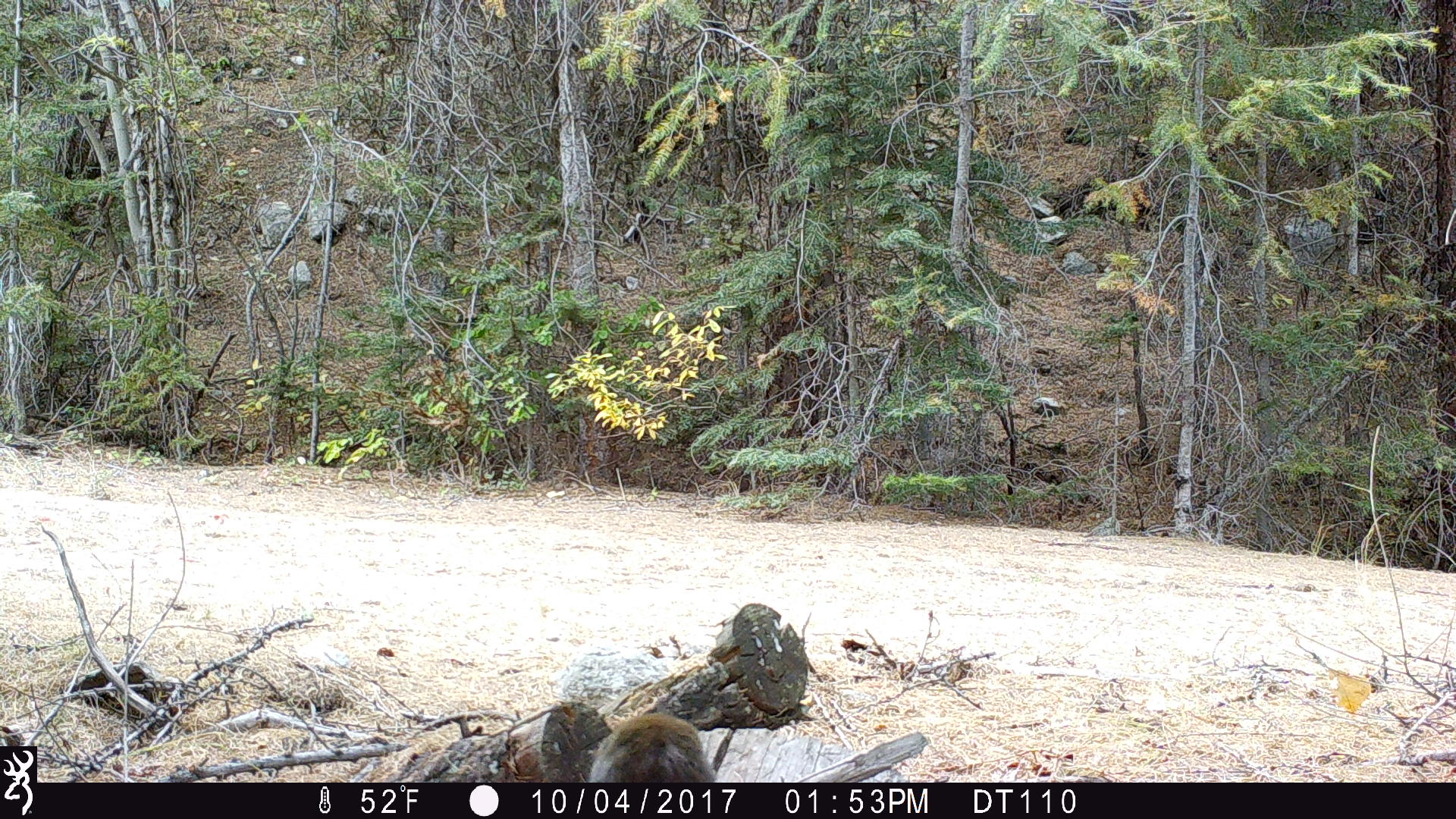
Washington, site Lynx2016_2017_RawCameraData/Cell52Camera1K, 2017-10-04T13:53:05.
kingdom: Animalia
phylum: Chordata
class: Mammalia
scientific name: Mammalia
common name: small mammal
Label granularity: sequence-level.